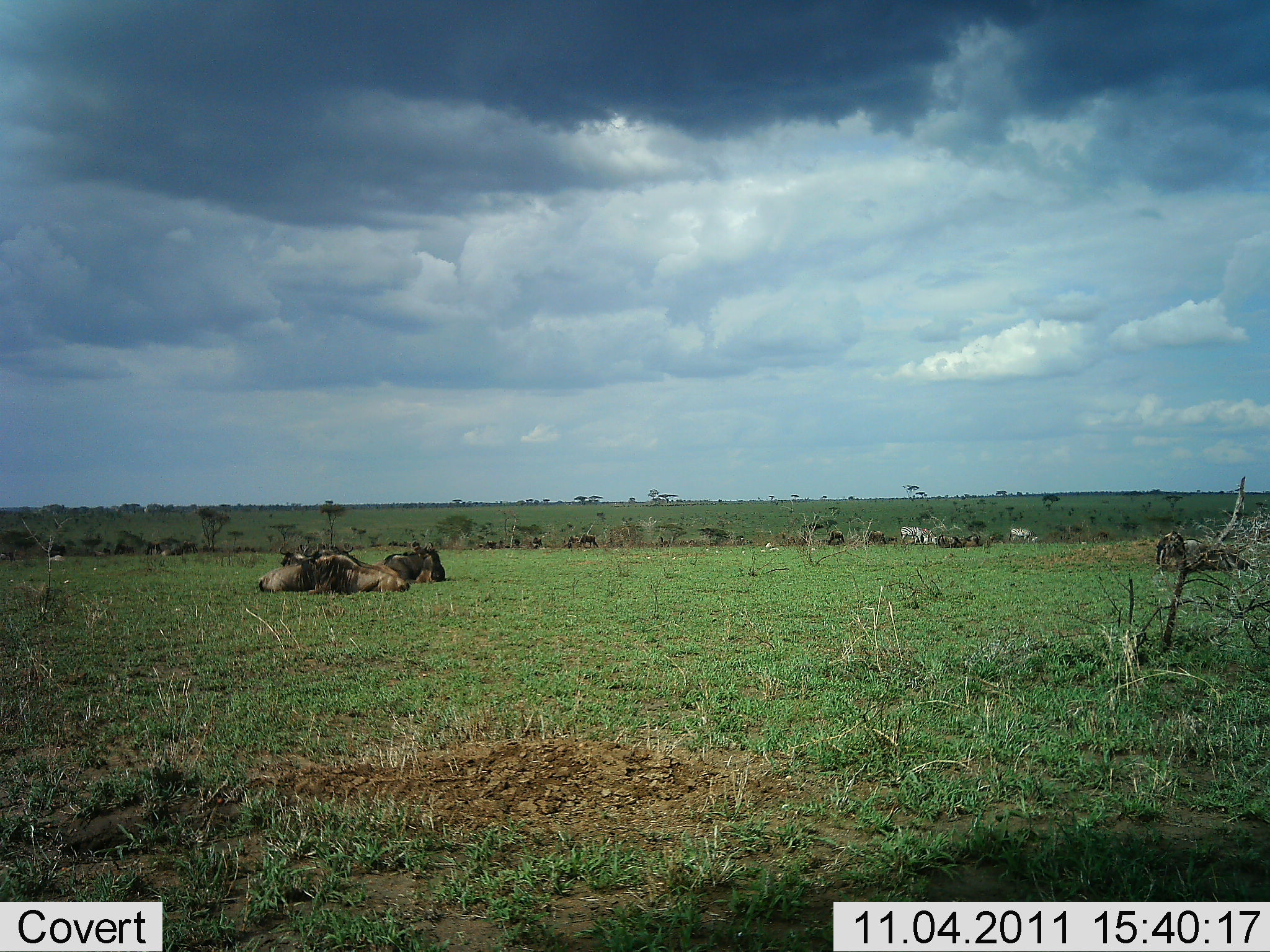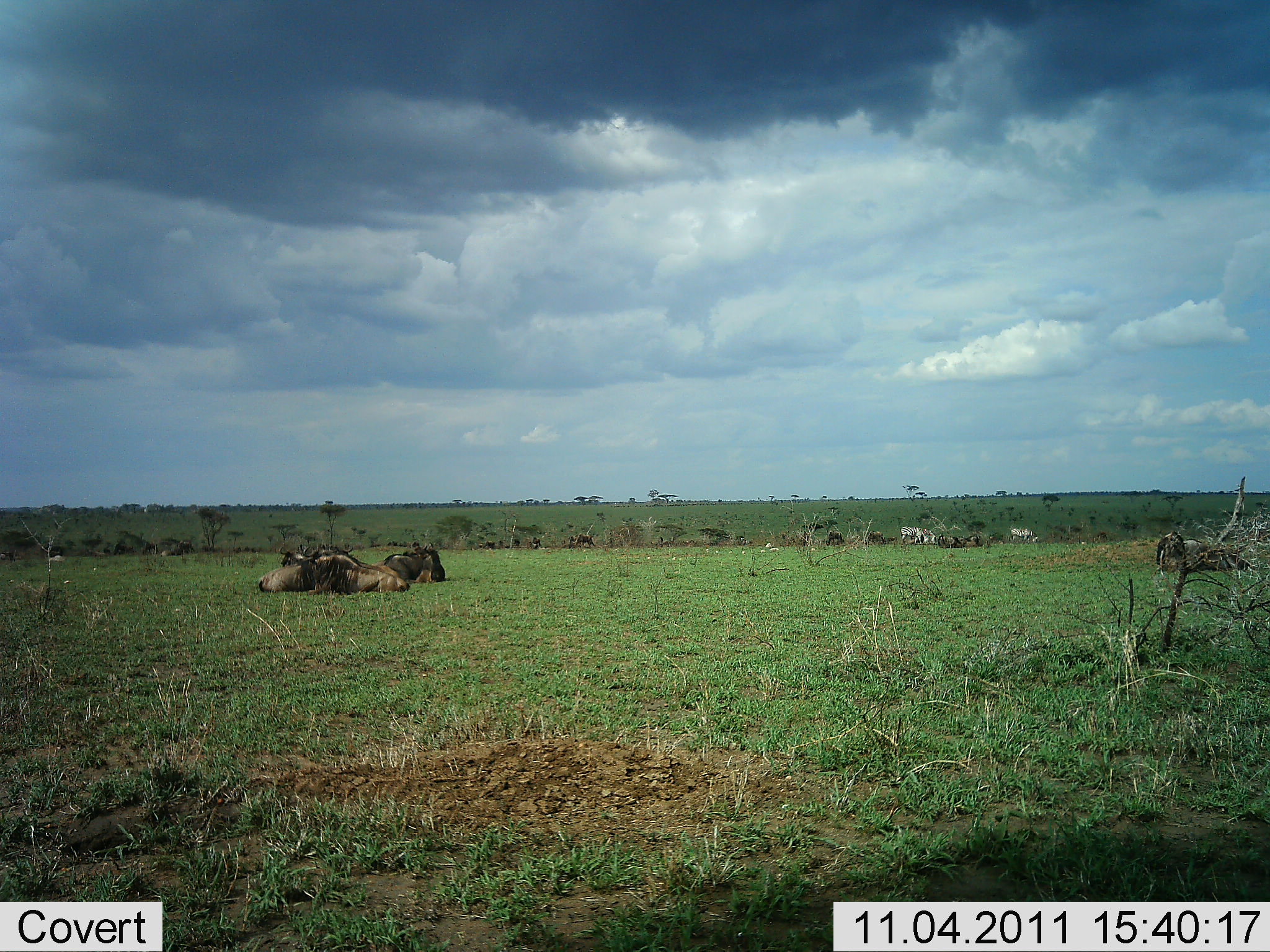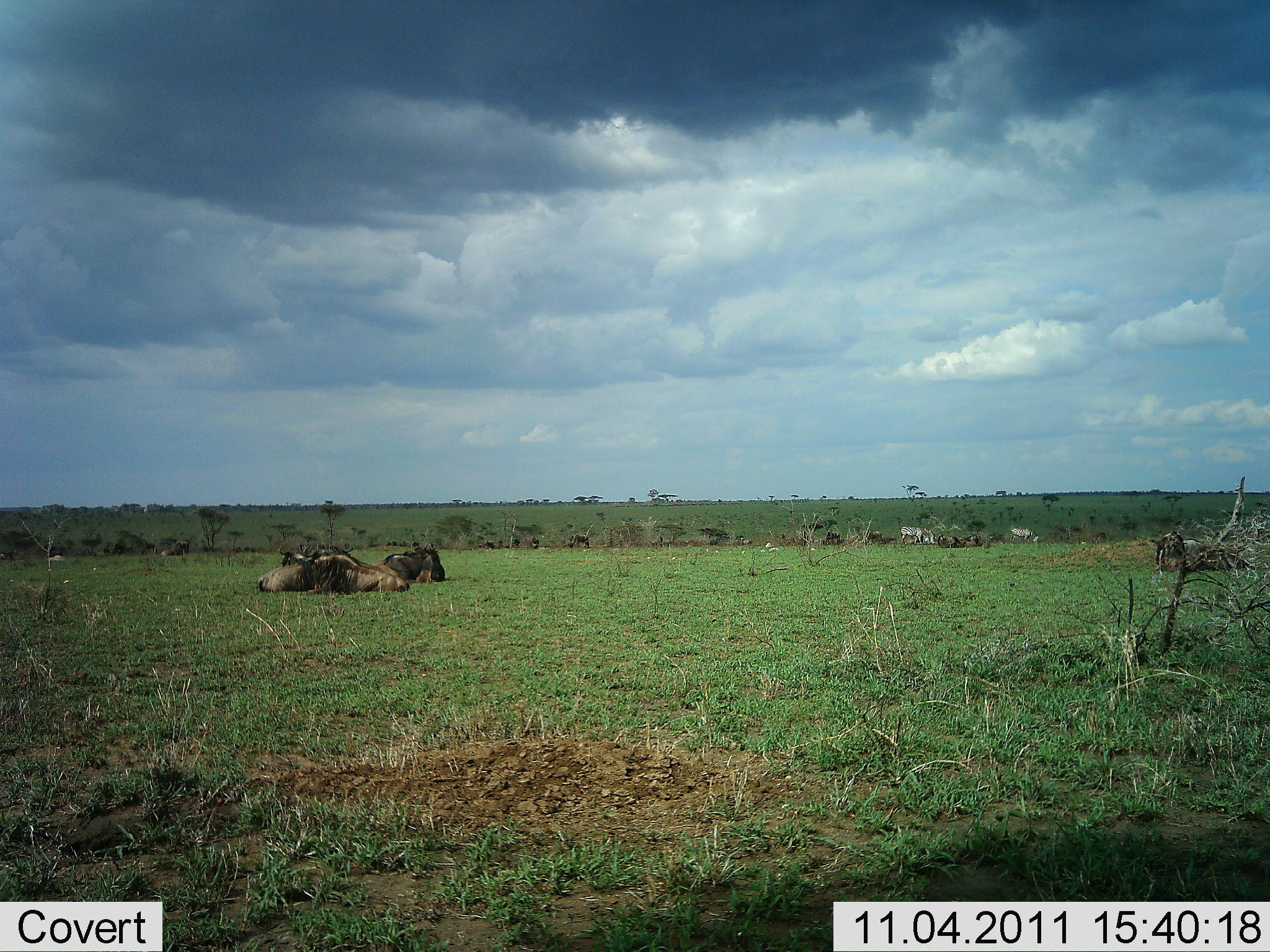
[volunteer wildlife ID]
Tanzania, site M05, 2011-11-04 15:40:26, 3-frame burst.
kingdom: Animalia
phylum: Chordata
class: Mammalia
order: Artiodactyla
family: Bovidae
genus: Connochaetes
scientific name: Connochaetes taurinus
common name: blue wildebeest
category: wildebeest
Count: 5.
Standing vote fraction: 27%.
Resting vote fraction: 100%.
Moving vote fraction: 27%.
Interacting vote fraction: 5%.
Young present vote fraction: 0%.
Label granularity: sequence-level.